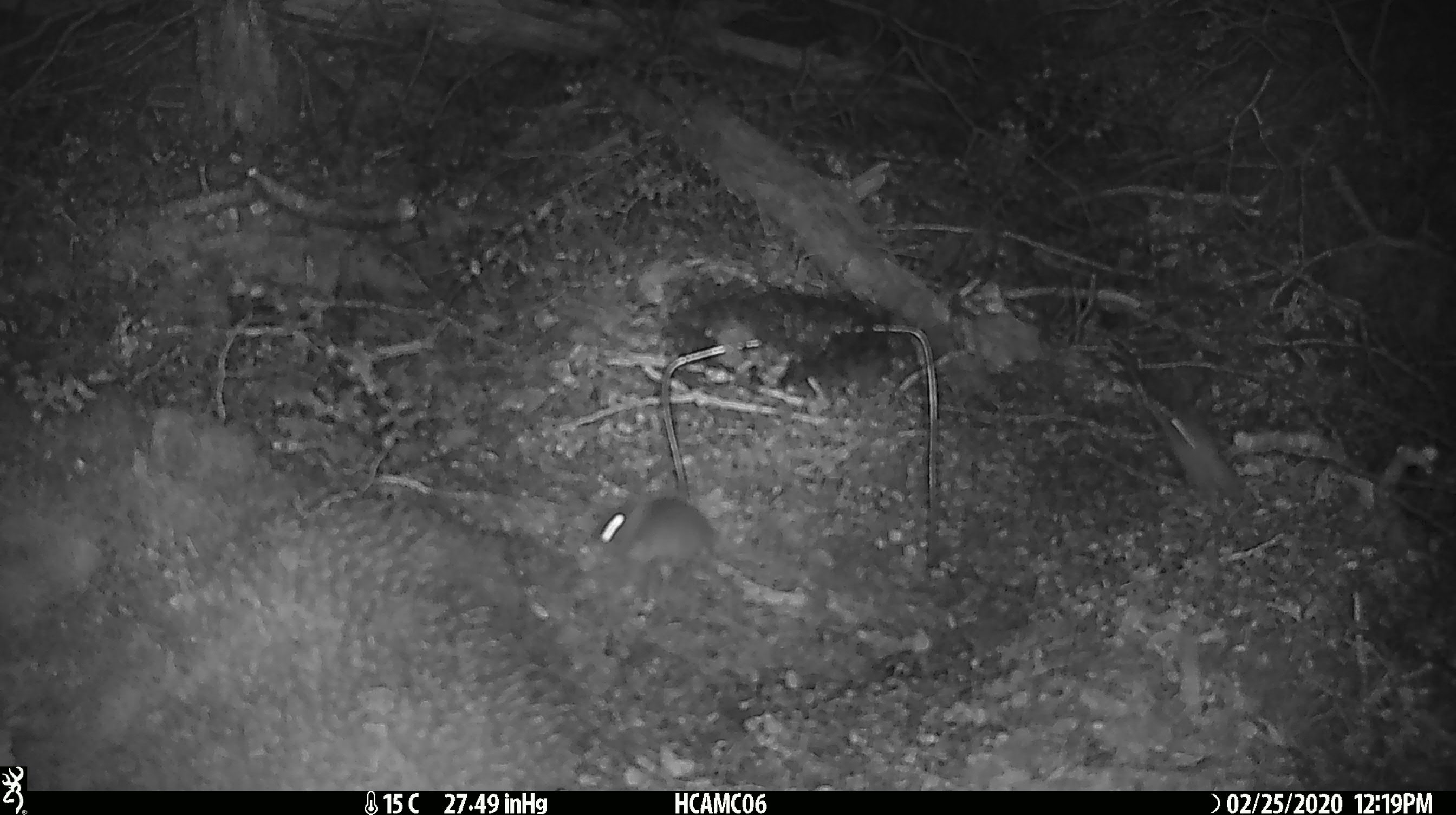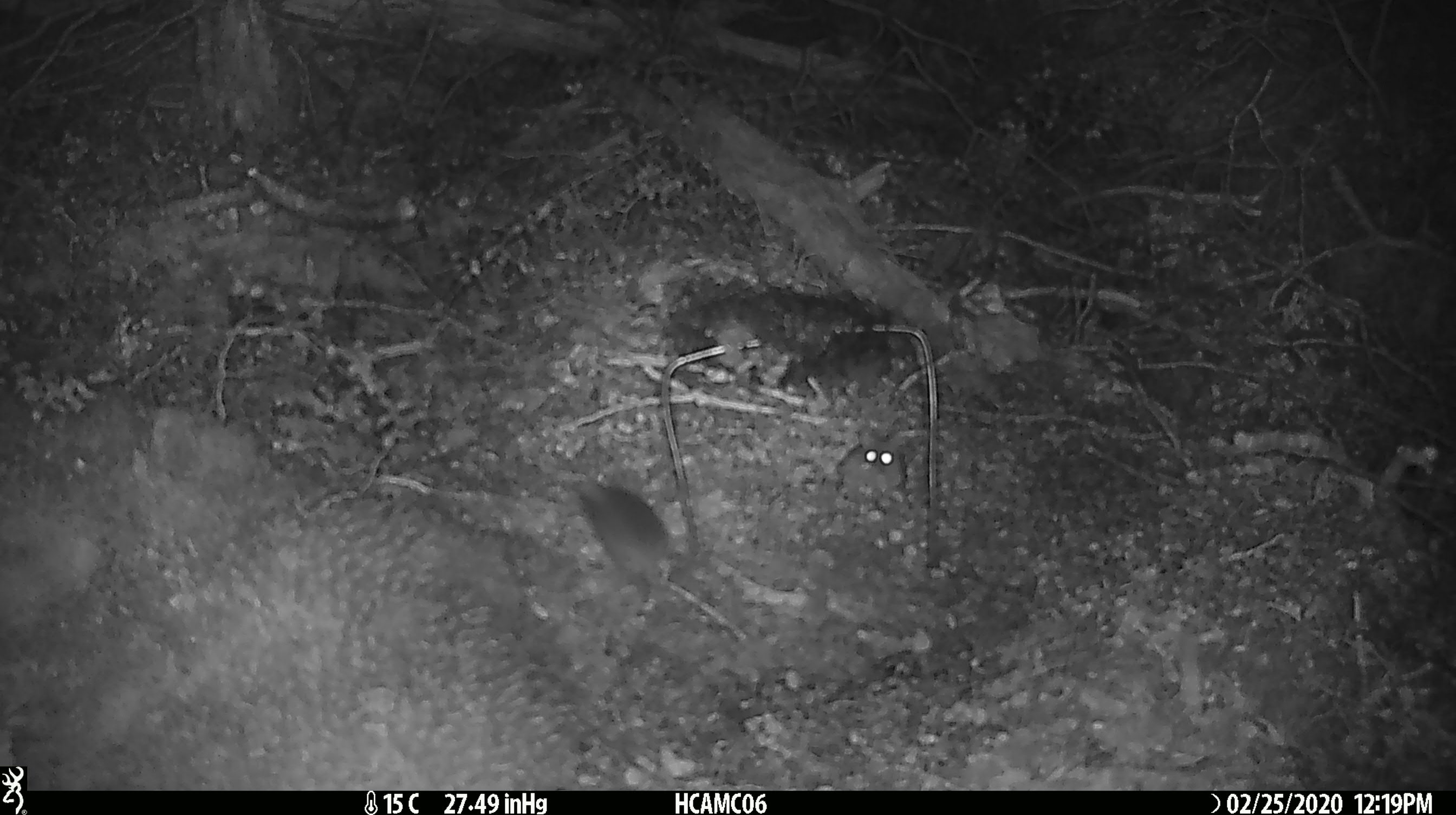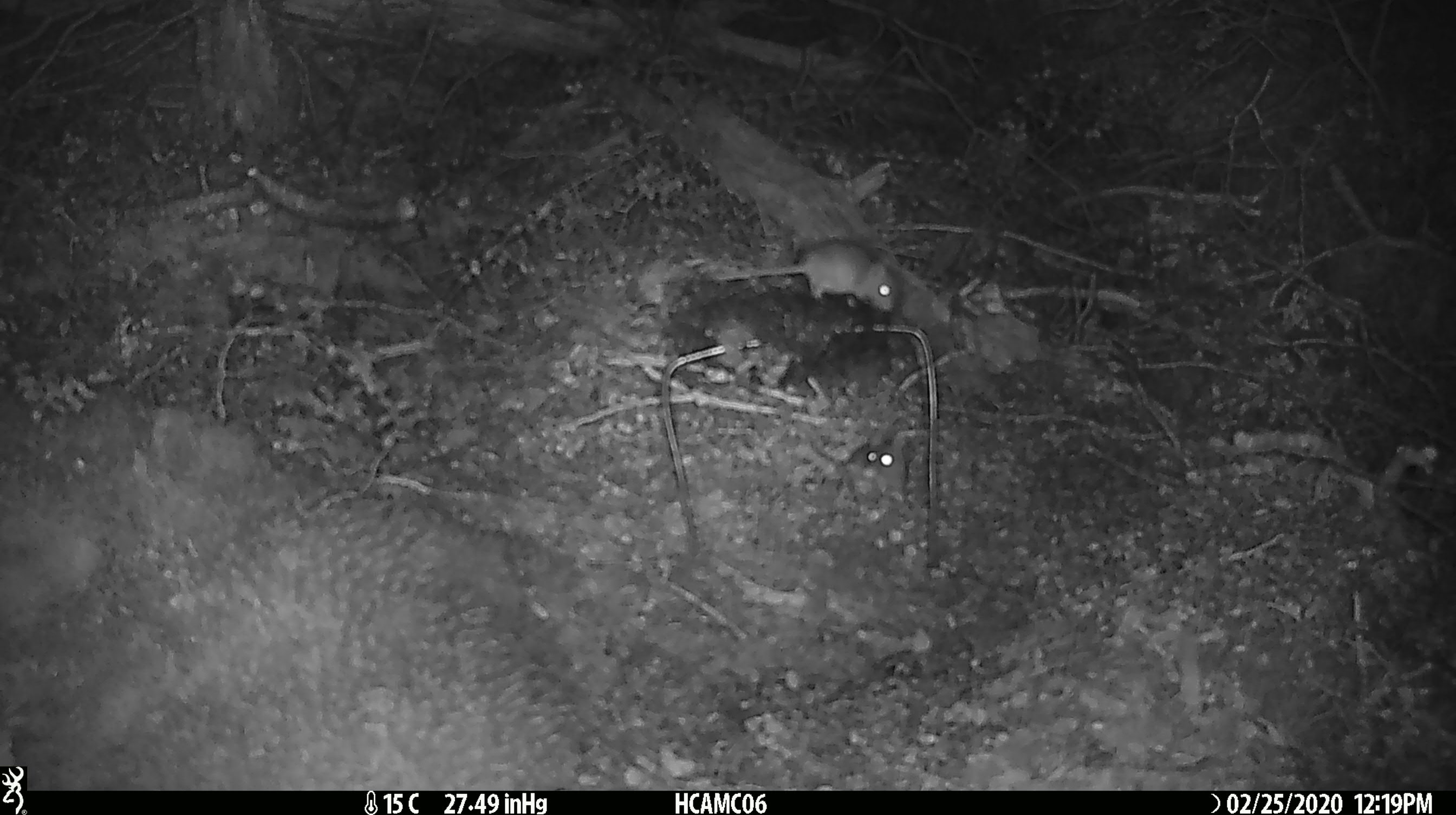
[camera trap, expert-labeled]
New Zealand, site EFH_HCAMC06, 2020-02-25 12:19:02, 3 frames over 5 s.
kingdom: Animalia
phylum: Chordata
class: Mammalia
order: Rodentia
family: Muridae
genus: Mus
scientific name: Mus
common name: mouse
Mouse (Mus).